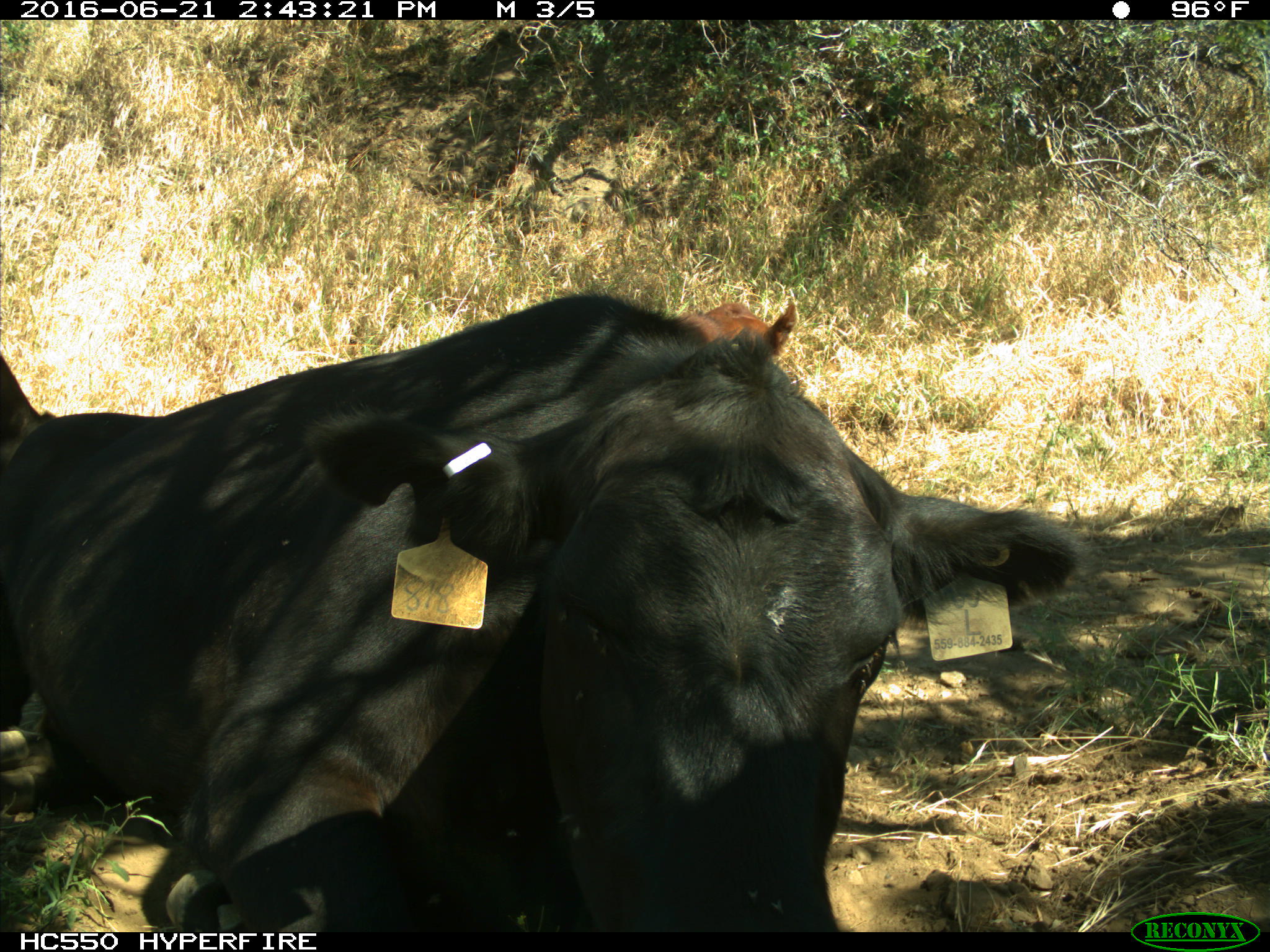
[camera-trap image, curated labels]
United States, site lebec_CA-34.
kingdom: Animalia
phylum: Chordata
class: Mammalia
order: Artiodactyla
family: Bovidae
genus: Bos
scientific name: Bos taurus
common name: domestic cow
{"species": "Bos taurus (domestic cow)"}